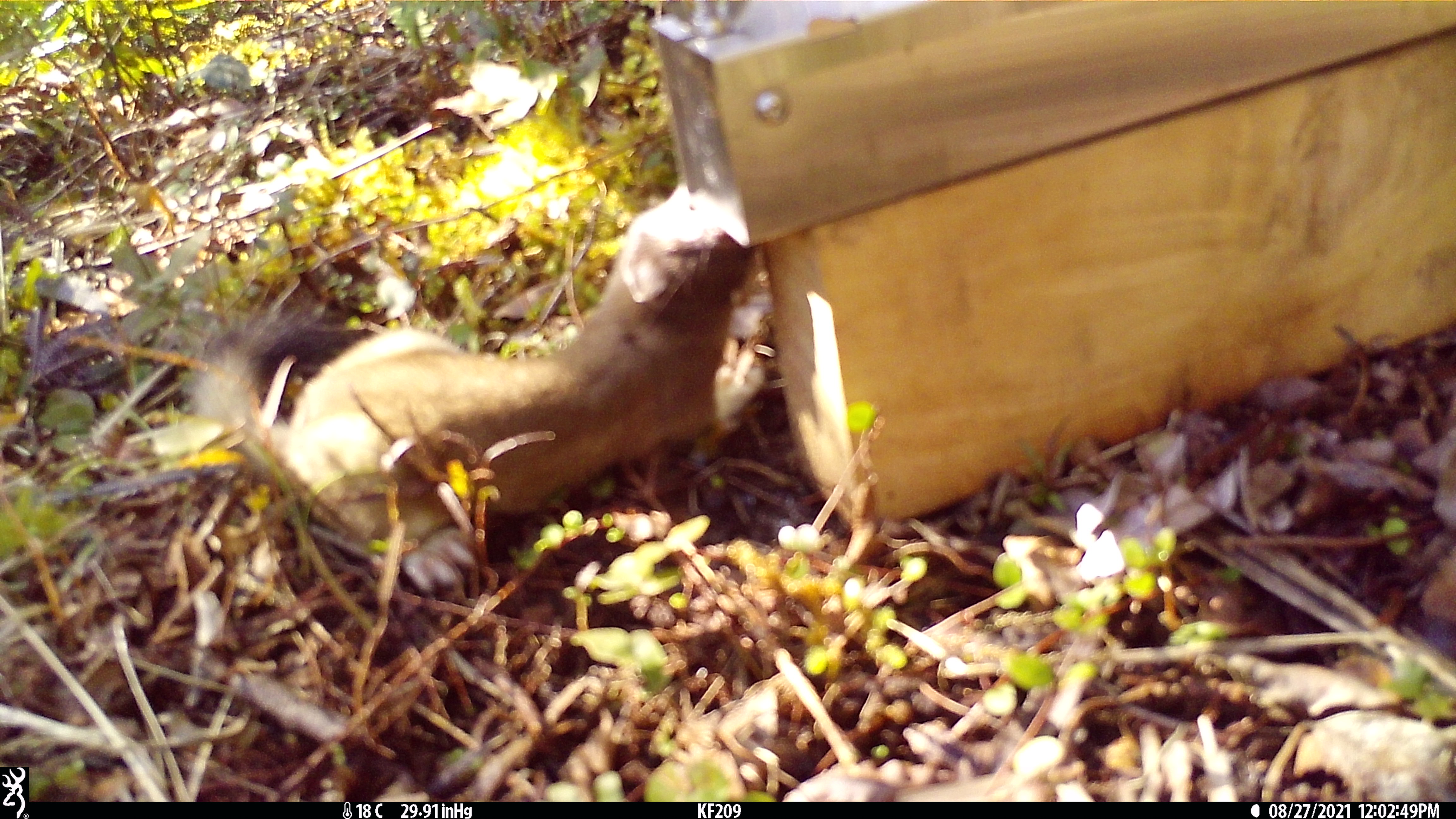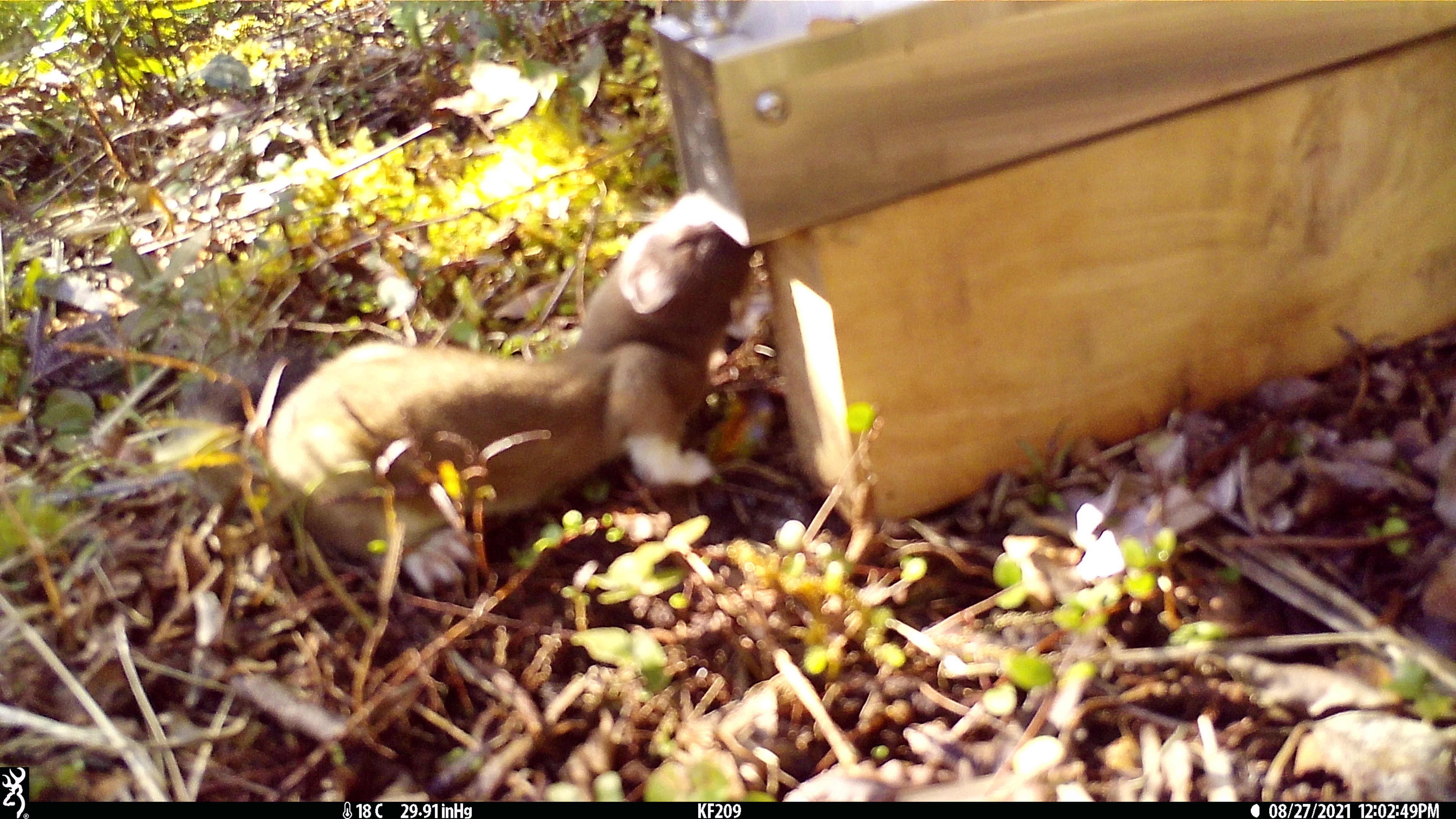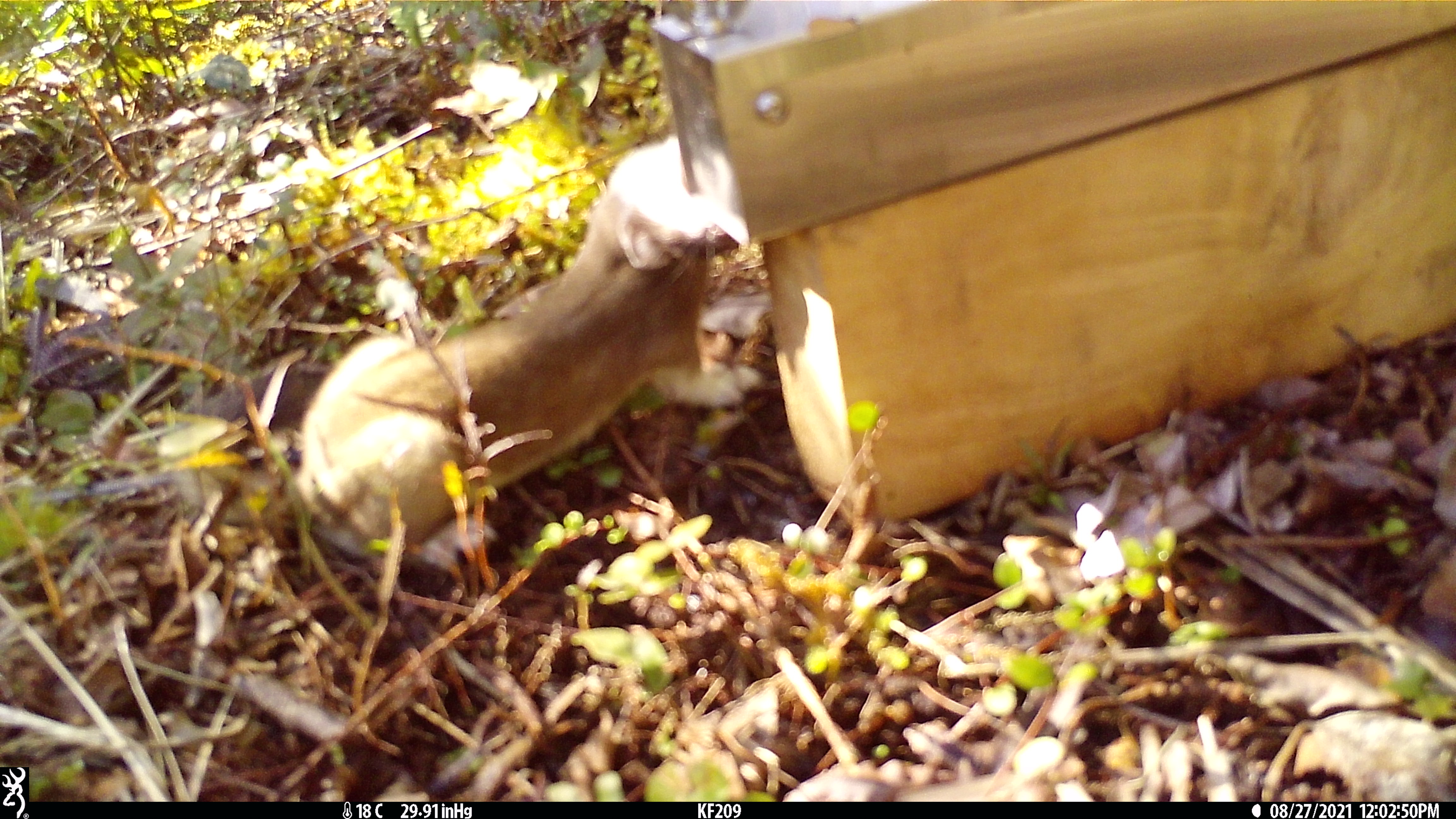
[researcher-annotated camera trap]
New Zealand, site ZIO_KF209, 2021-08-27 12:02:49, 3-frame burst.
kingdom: Animalia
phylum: Chordata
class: Mammalia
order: Carnivora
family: Mustelidae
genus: Mustela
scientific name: Mustela erminea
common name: stoat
Stoat (Mustela erminea).